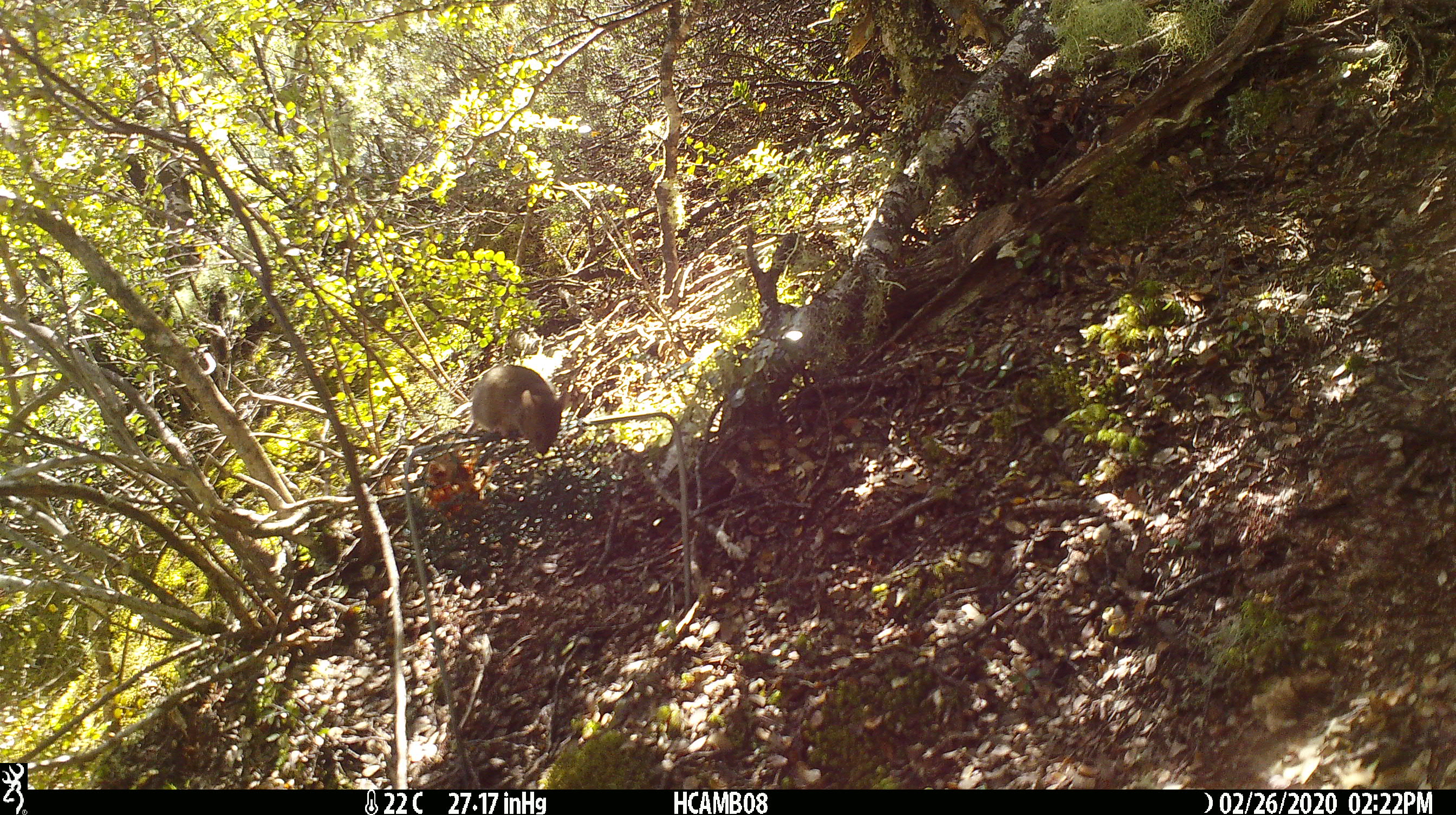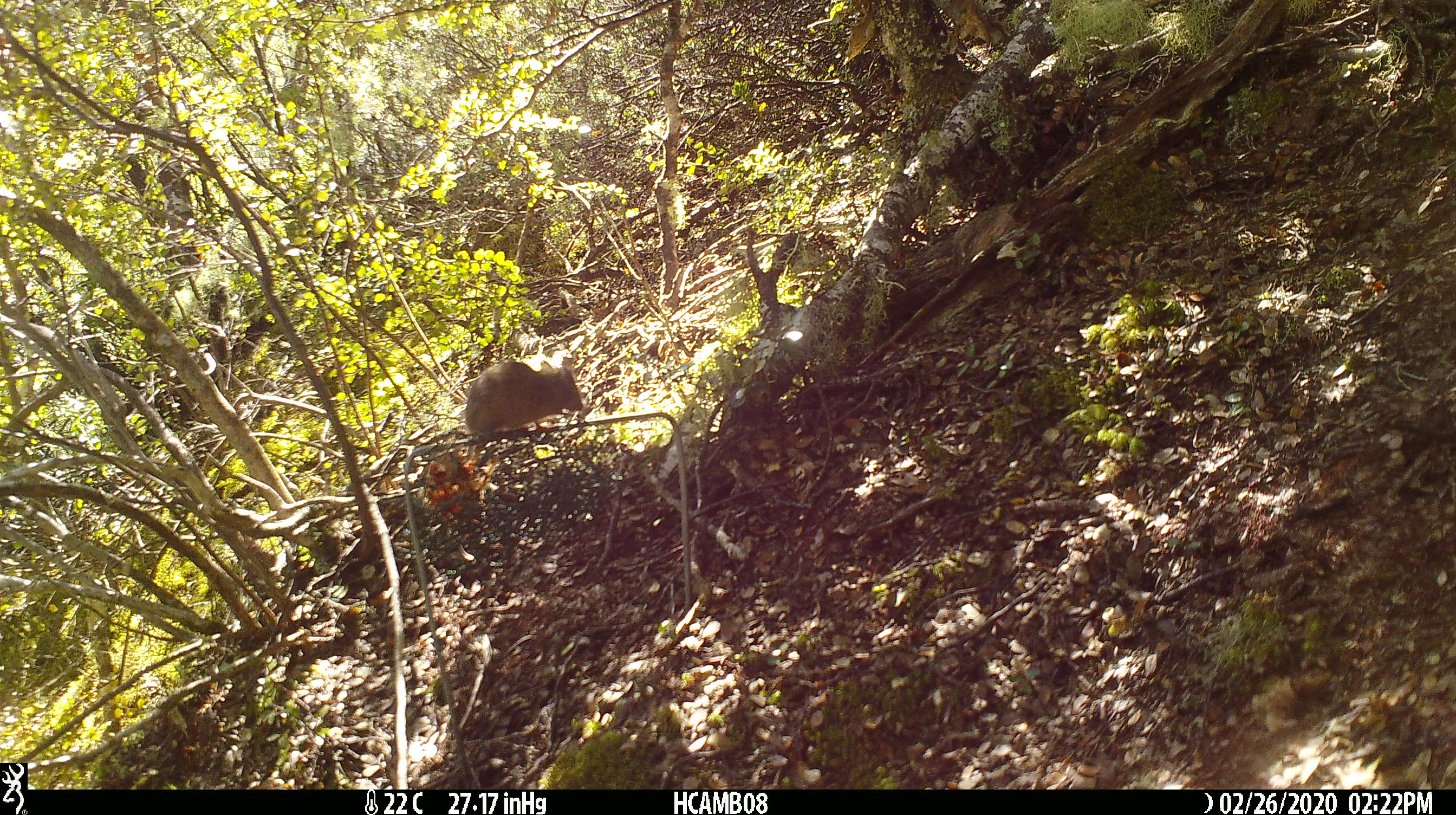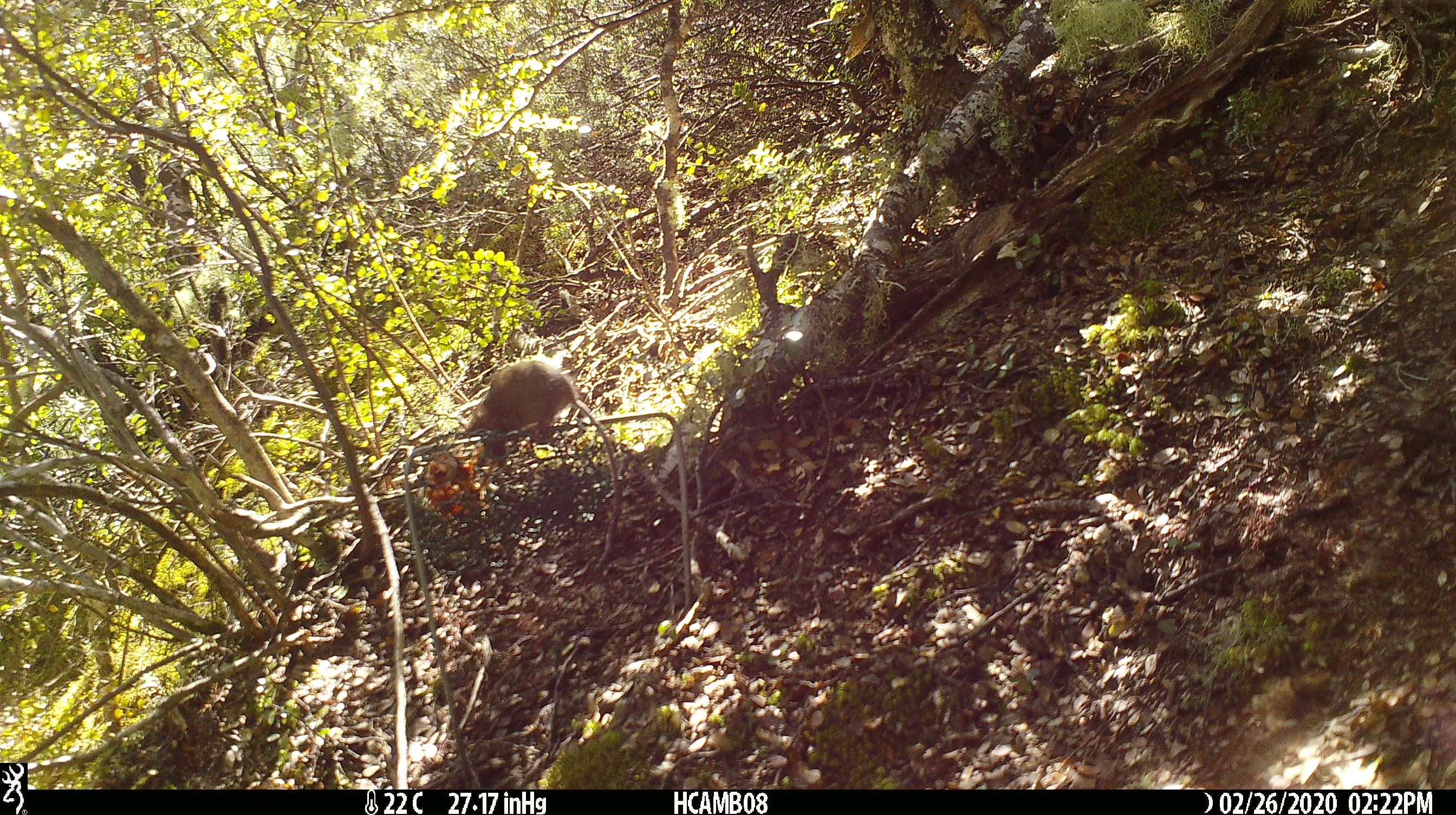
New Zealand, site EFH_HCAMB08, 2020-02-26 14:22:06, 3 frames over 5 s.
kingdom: Animalia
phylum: Chordata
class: Mammalia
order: Rodentia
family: Muridae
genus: Mus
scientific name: Mus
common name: mouse